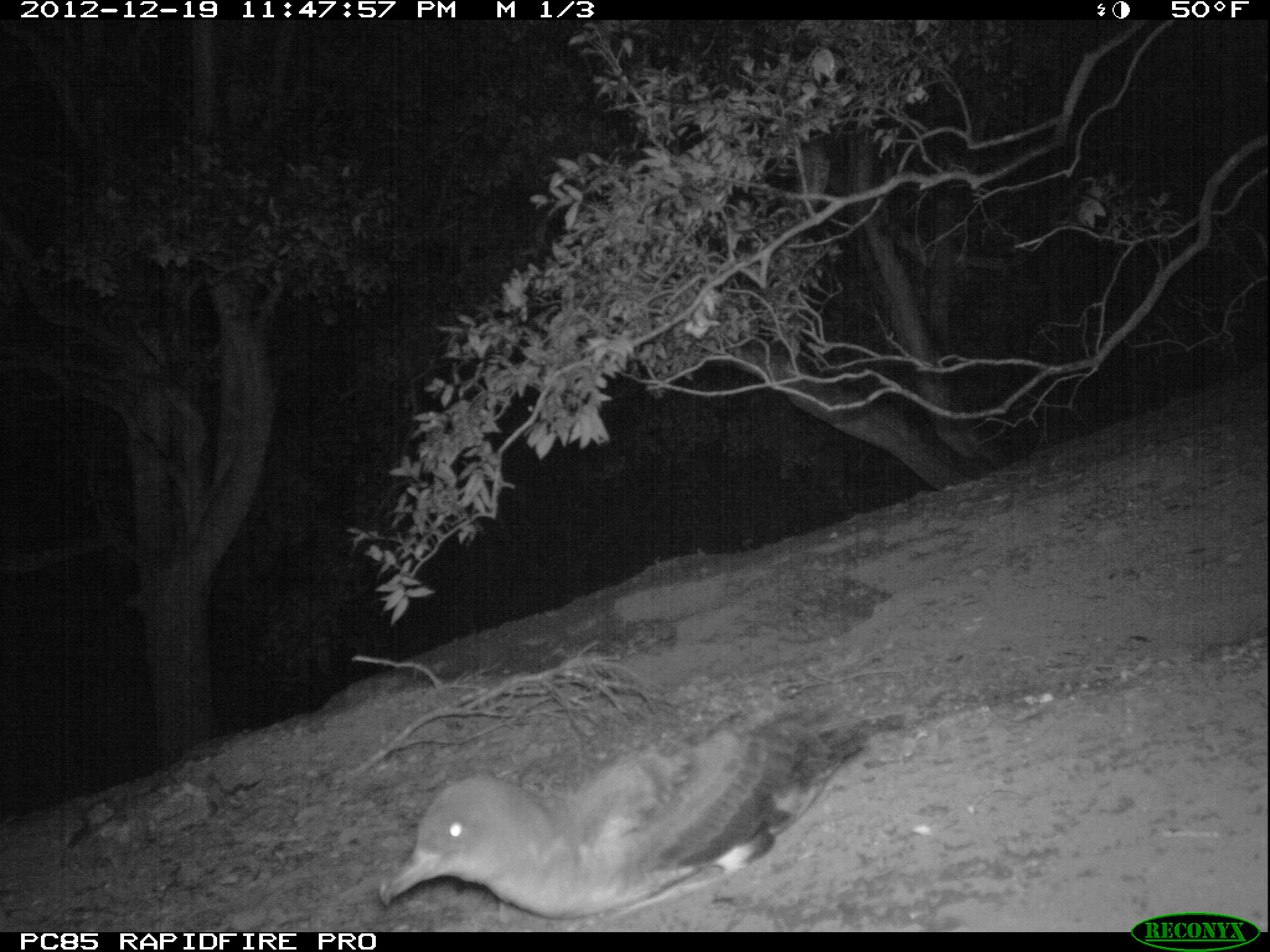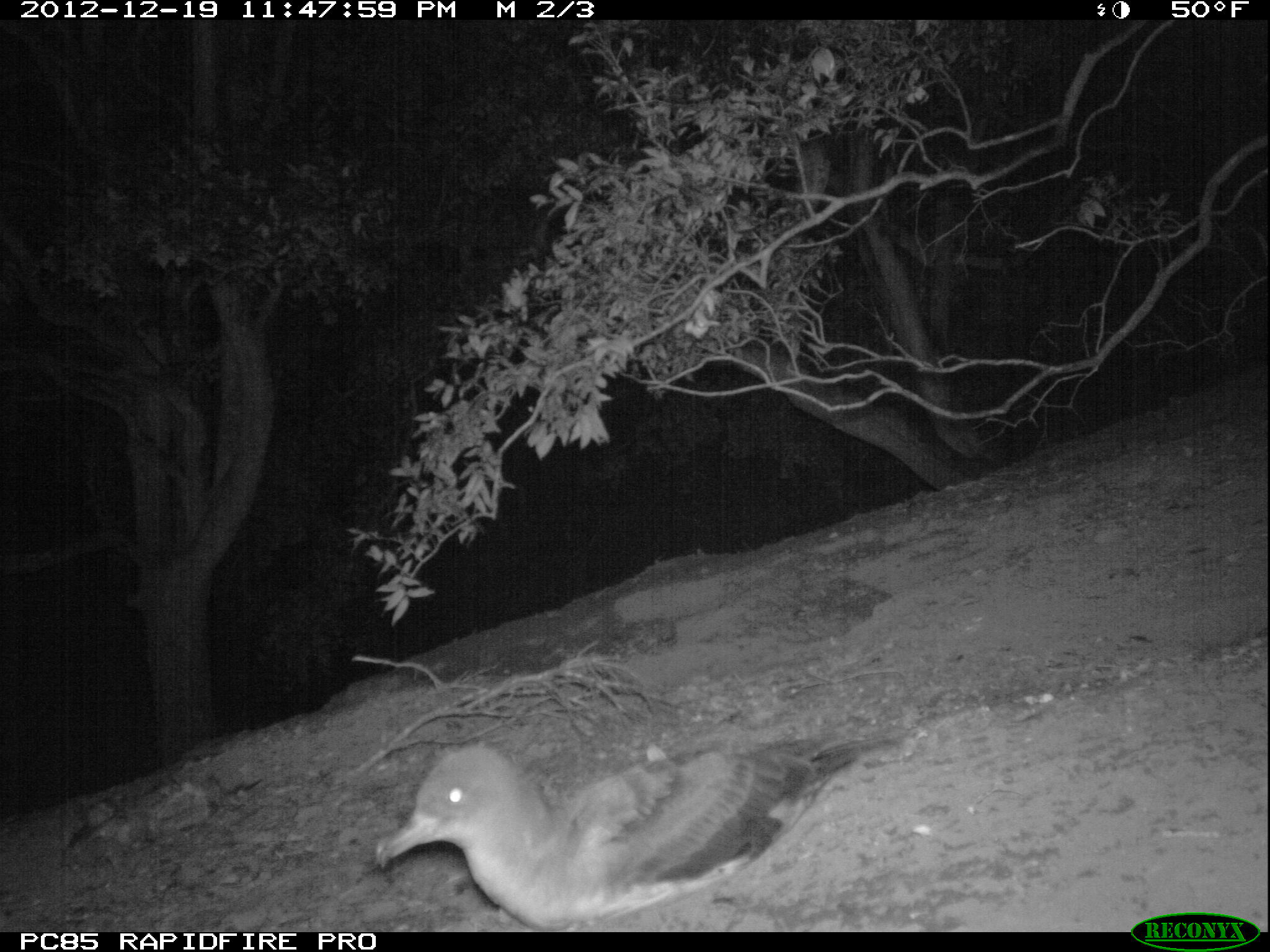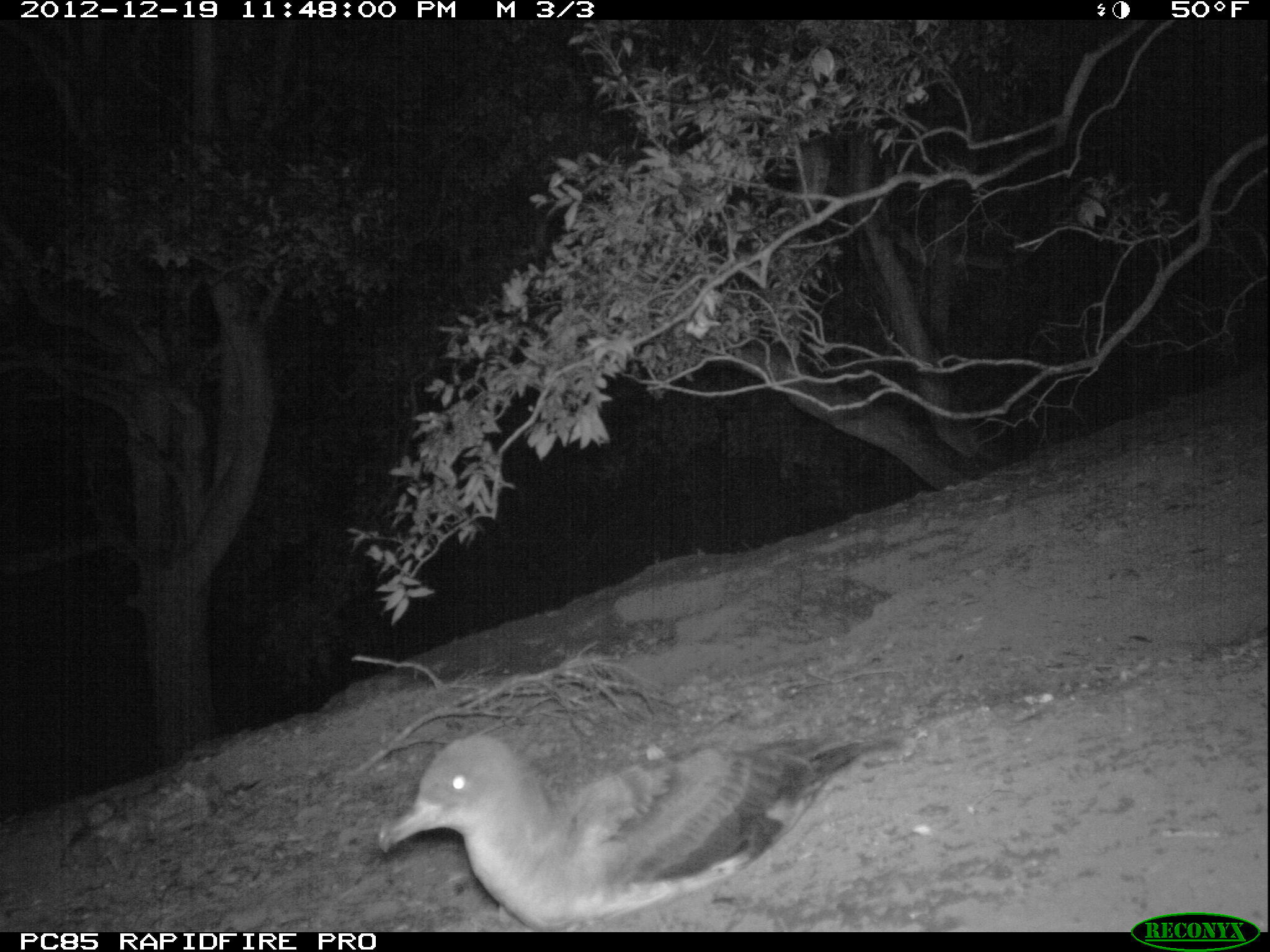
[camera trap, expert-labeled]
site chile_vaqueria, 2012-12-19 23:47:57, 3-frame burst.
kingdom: Animalia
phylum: Chordata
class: Aves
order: Procellariiformes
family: Procellariidae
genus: Calonectris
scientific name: Calonectris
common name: shearwater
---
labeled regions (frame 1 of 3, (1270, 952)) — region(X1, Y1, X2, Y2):
shearwater: region(378, 702, 872, 927)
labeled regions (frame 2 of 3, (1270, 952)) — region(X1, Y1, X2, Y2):
shearwater: region(372, 728, 895, 930)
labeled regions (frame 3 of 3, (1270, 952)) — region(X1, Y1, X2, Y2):
shearwater: region(371, 730, 900, 931)